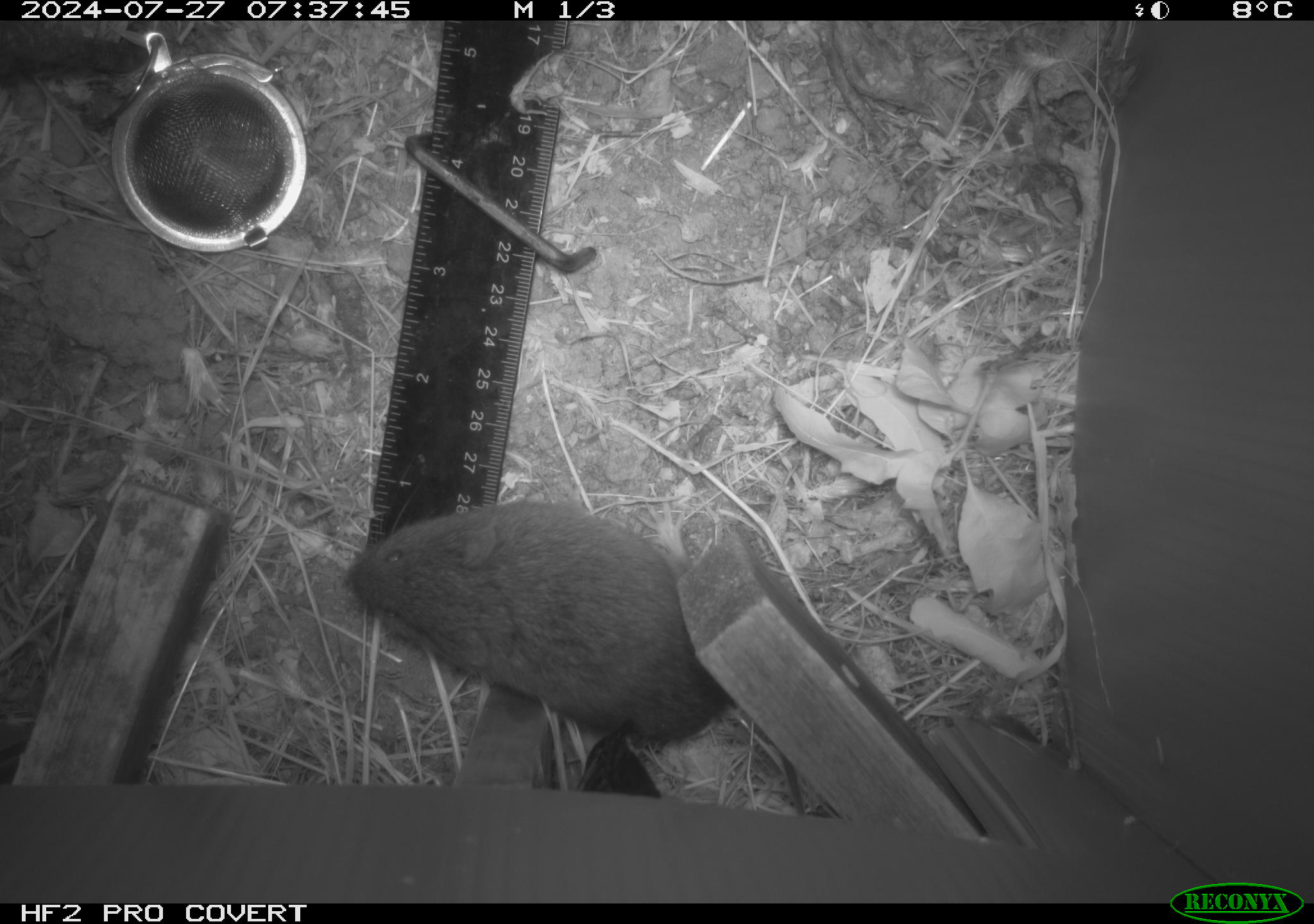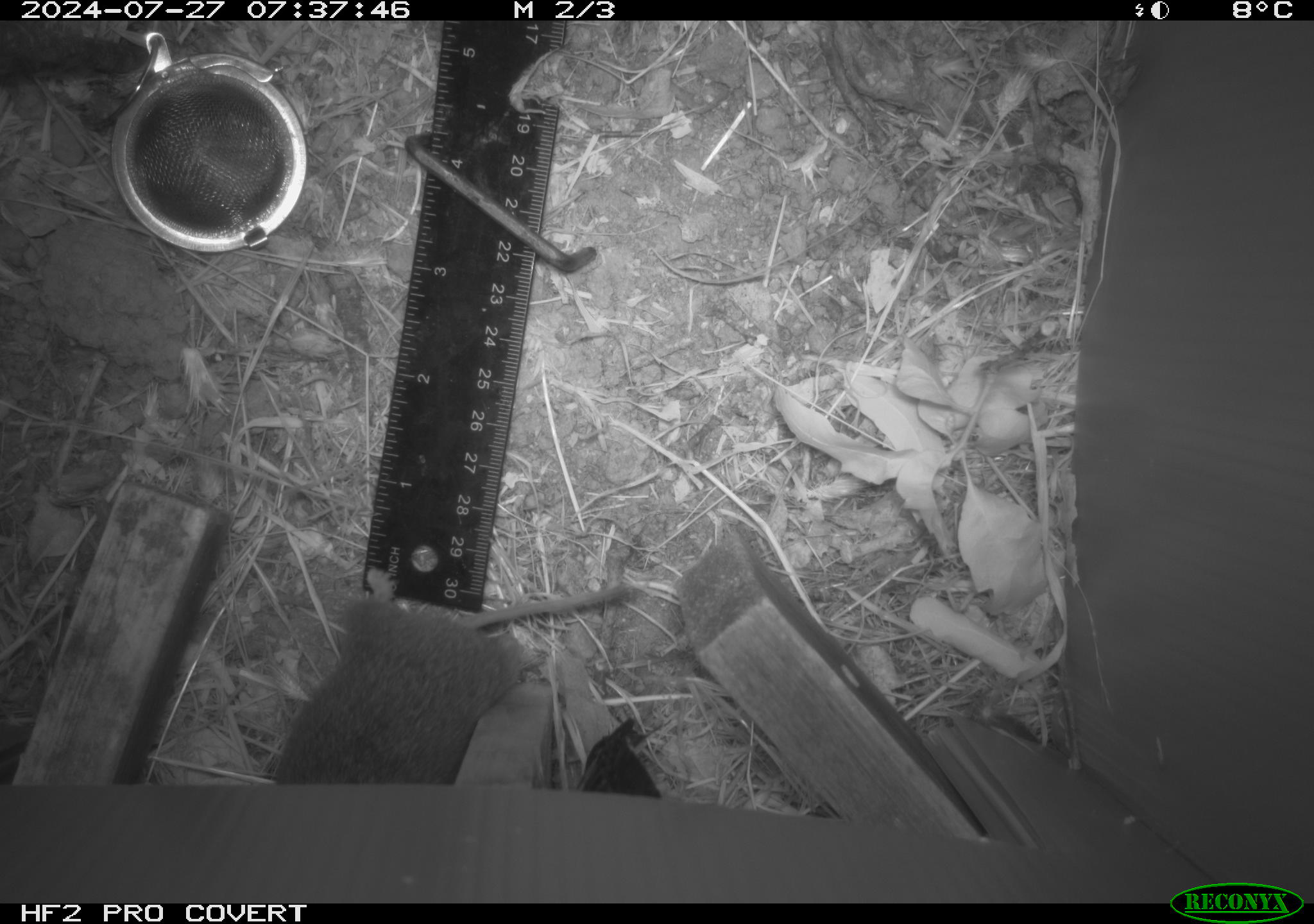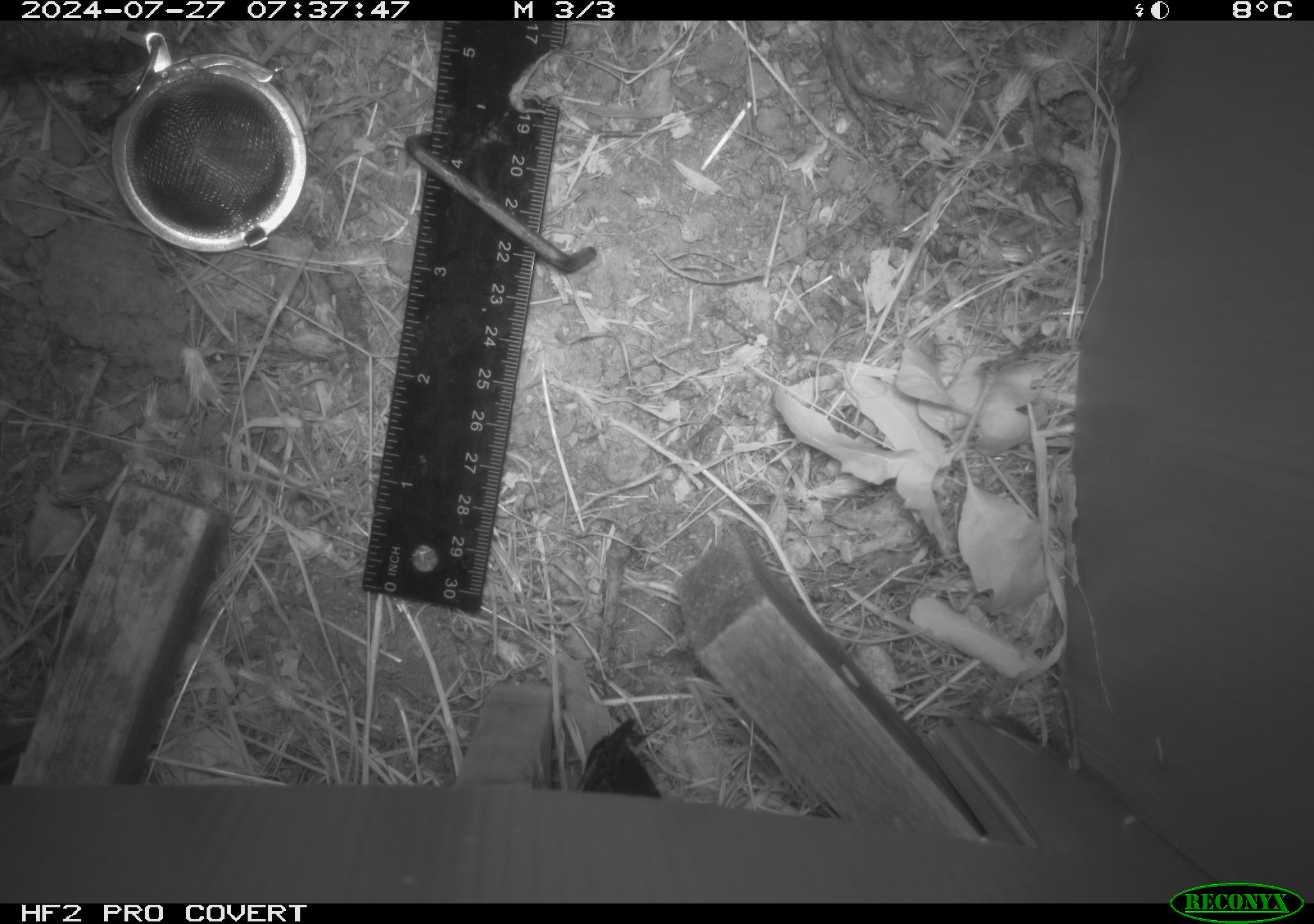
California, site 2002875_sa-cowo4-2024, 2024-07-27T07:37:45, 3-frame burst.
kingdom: Animalia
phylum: Chordata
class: Mammalia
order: Rodentia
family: Cricetidae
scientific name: Arvicolinae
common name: voles, lemmings, and muskrats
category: arvicolinae subfamily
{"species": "arvicolinae subfamily (voles, lemmings, and muskrats) (Arvicolinae)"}